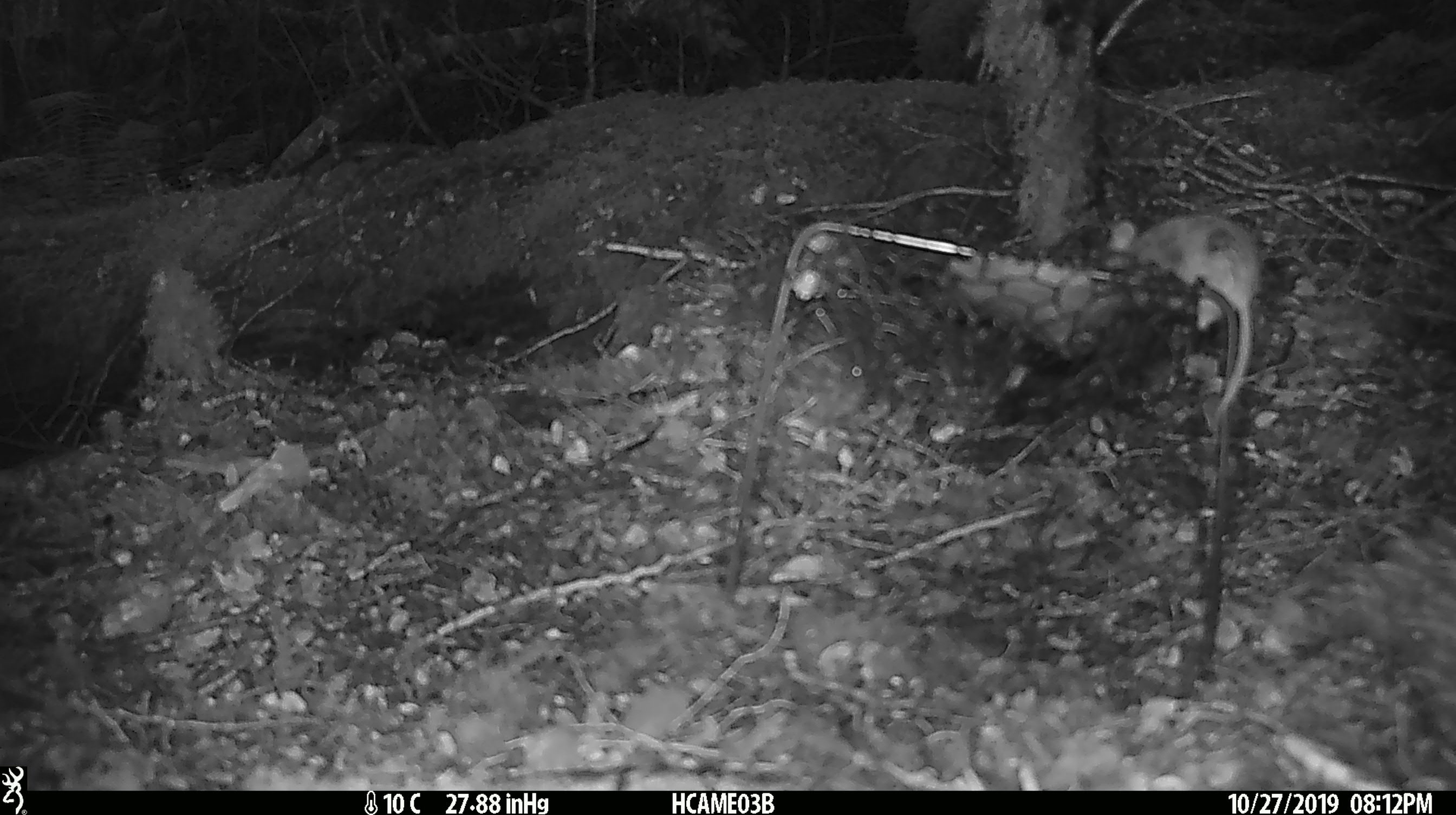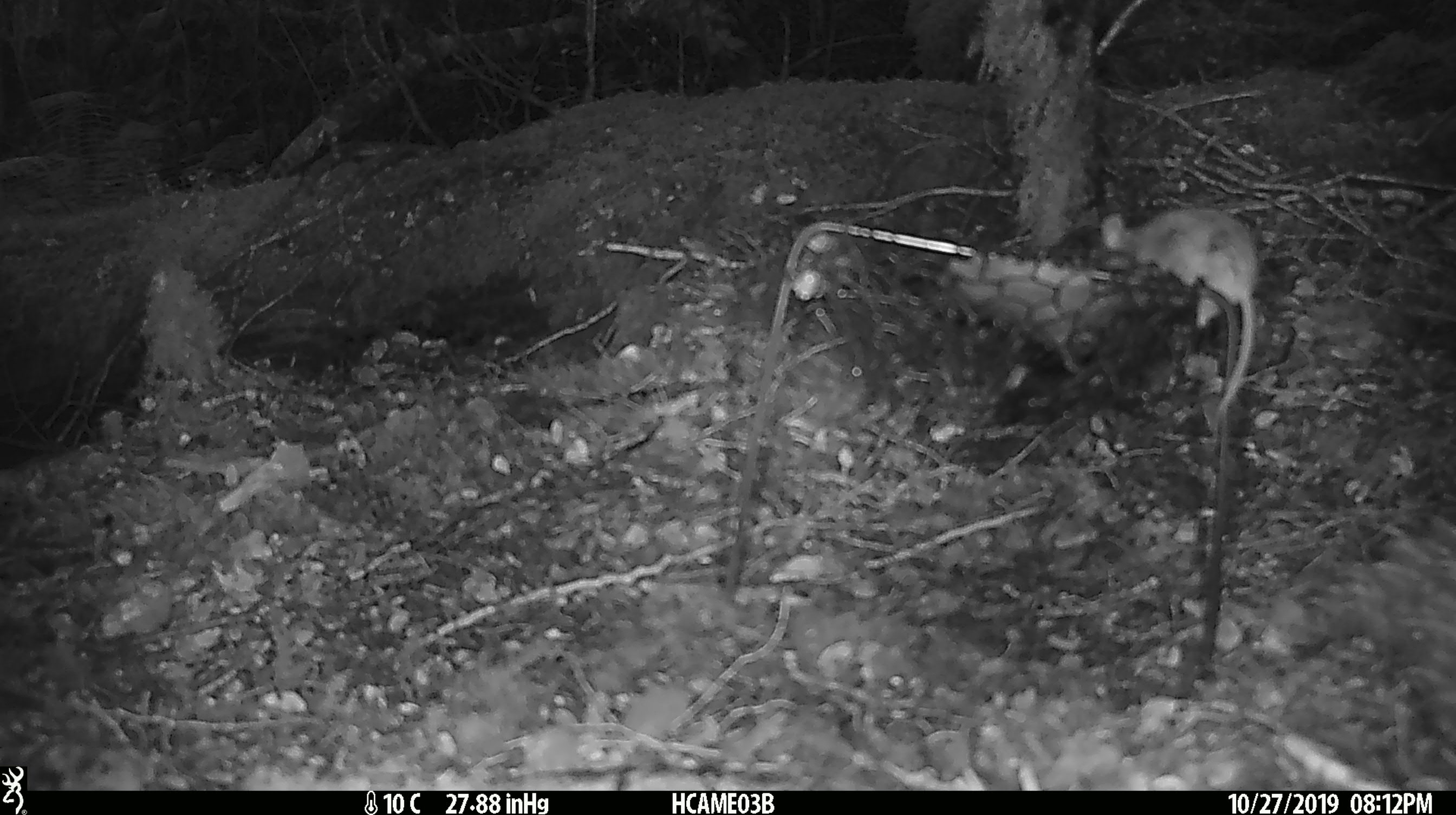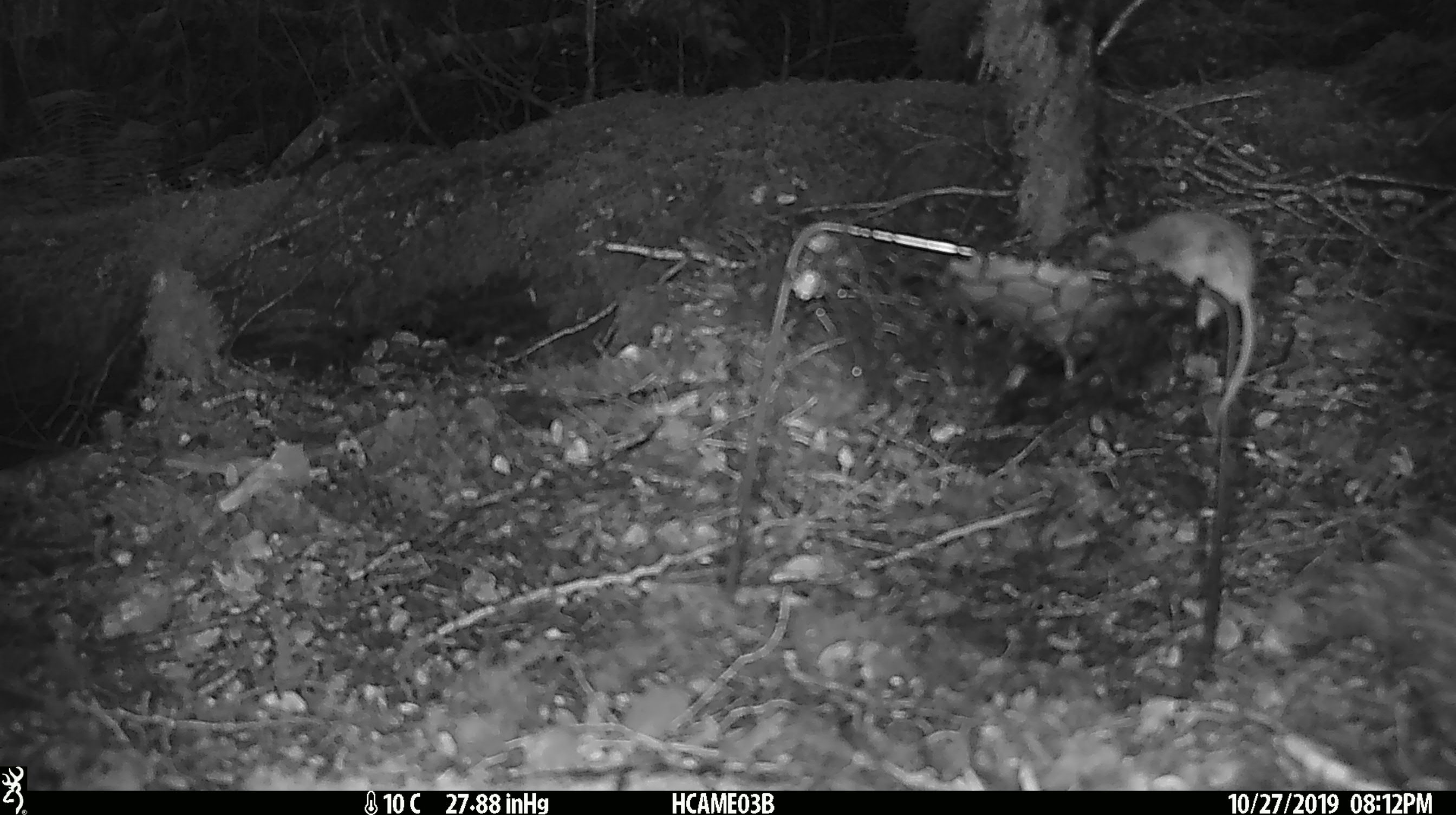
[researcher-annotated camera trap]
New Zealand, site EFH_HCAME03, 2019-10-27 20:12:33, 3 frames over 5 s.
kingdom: Animalia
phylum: Chordata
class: Mammalia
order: Rodentia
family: Muridae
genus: Mus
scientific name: Mus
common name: mouse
Mouse (Mus).